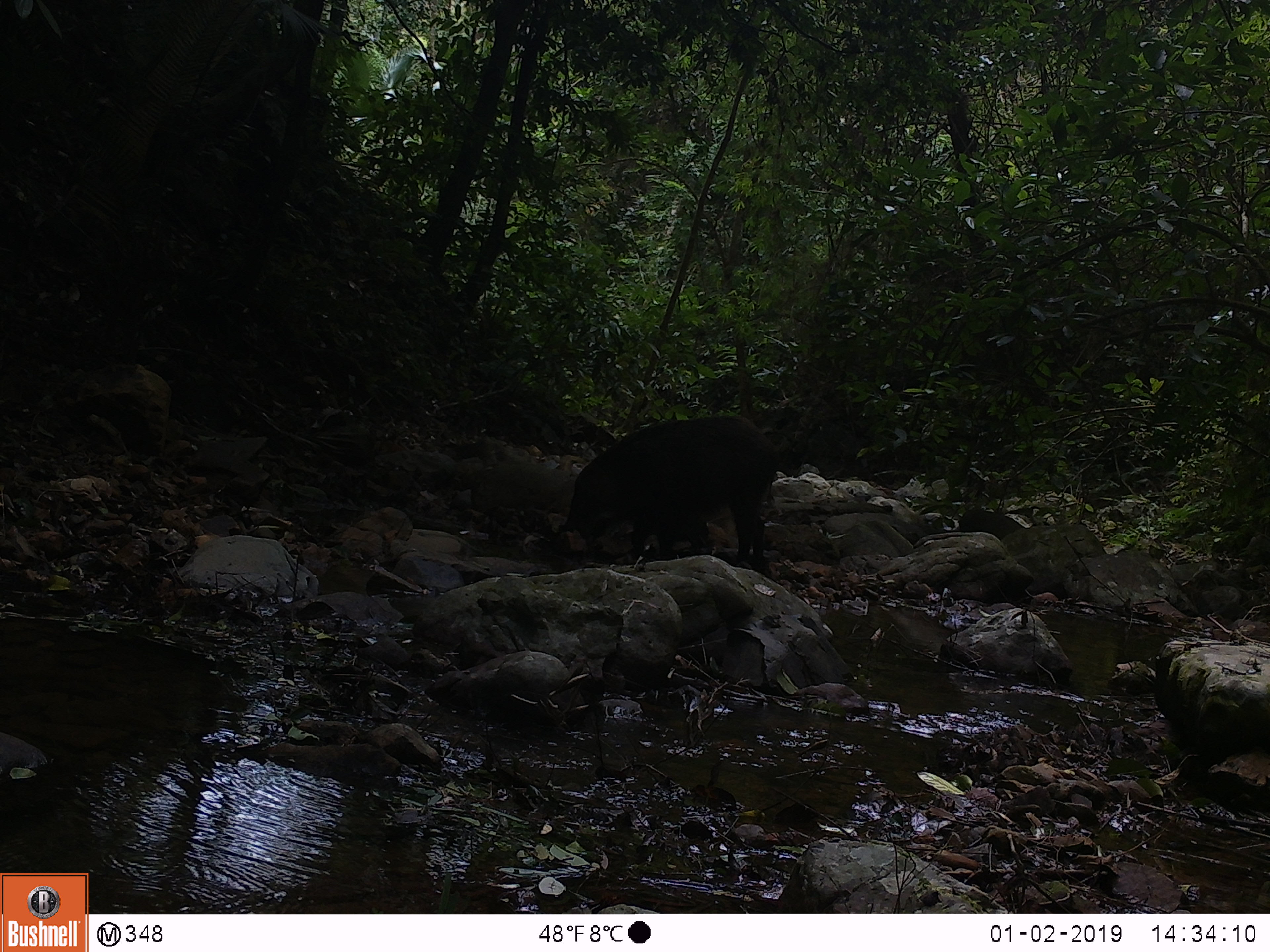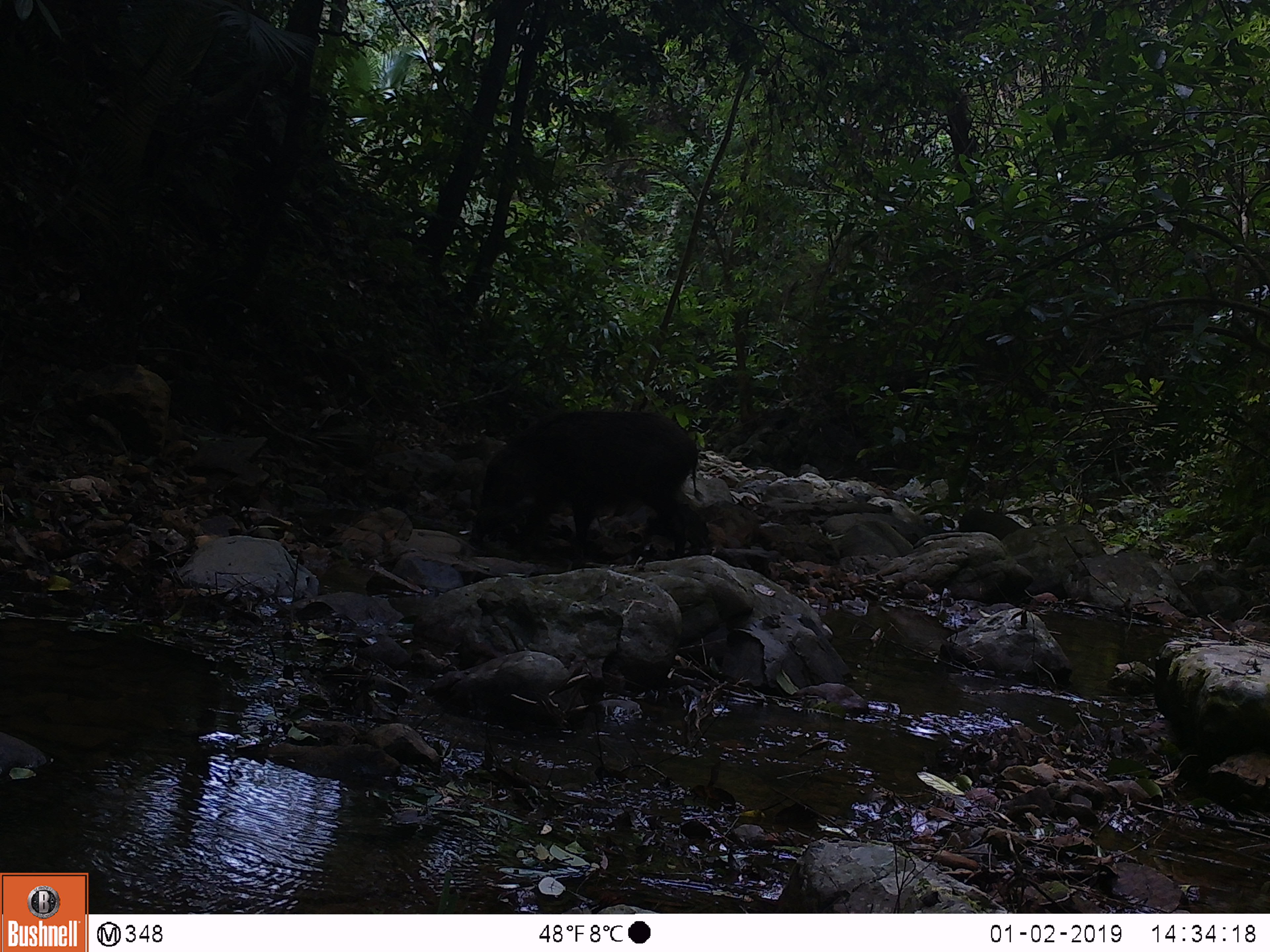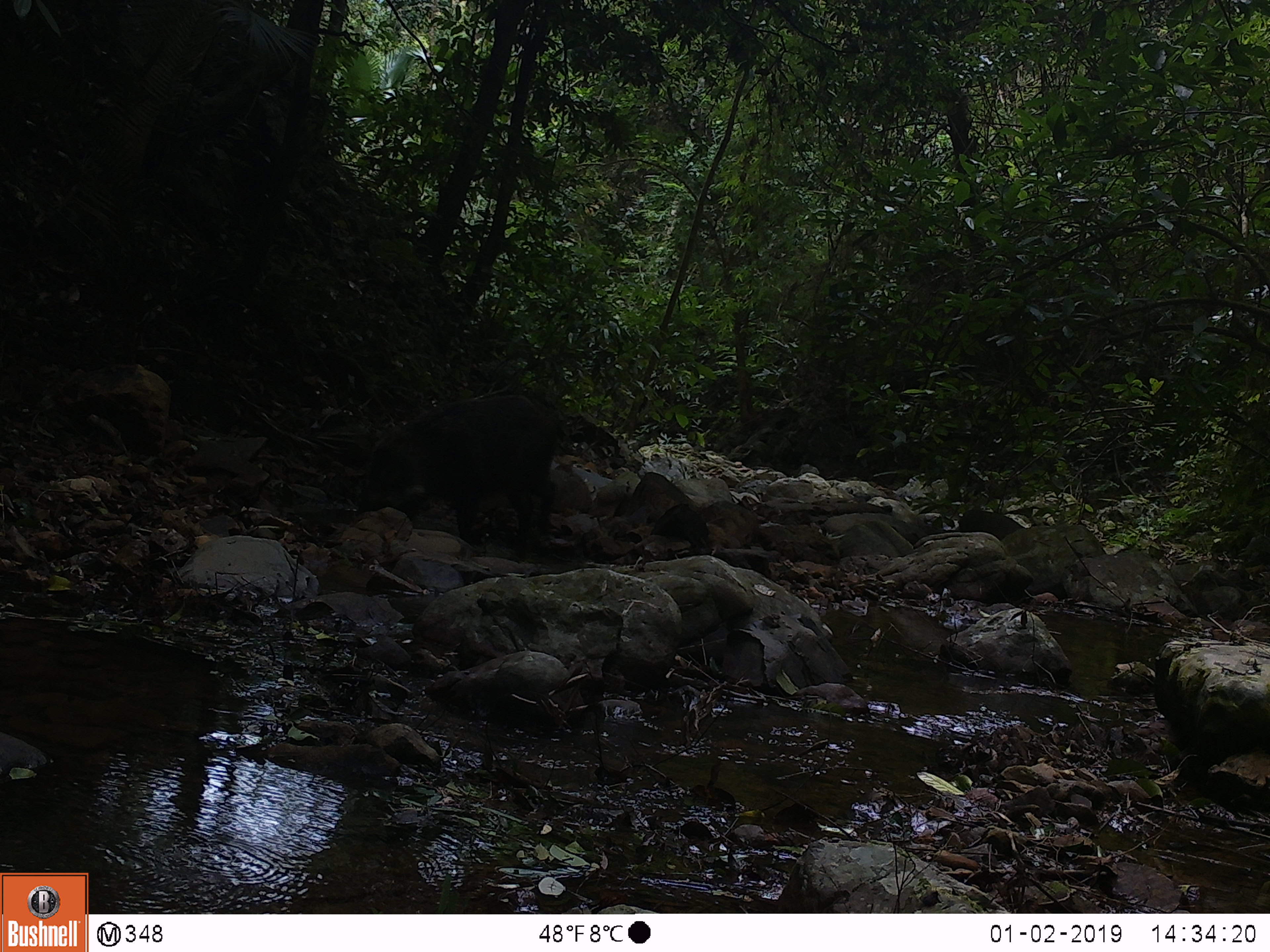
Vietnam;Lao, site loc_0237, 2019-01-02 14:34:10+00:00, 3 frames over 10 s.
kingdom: Animalia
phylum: Chordata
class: Mammalia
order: Artiodactyla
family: Suidae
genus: Sus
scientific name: Sus scrofa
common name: eurasian wild pig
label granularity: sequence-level